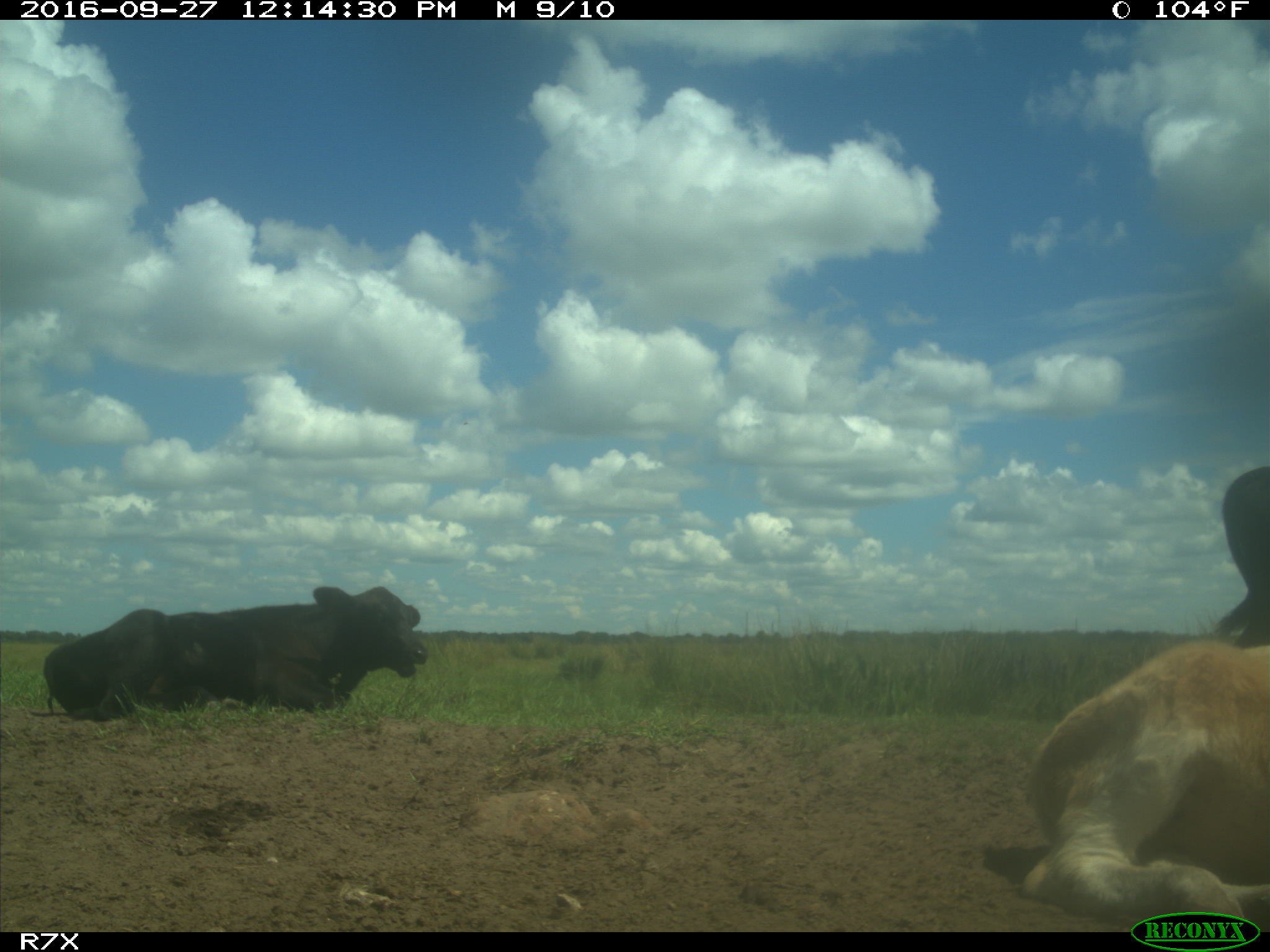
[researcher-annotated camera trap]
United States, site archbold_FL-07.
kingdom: Animalia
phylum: Chordata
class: Mammalia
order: Artiodactyla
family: Bovidae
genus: Bos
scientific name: Bos taurus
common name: domestic cow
Bos taurus (domestic cow).